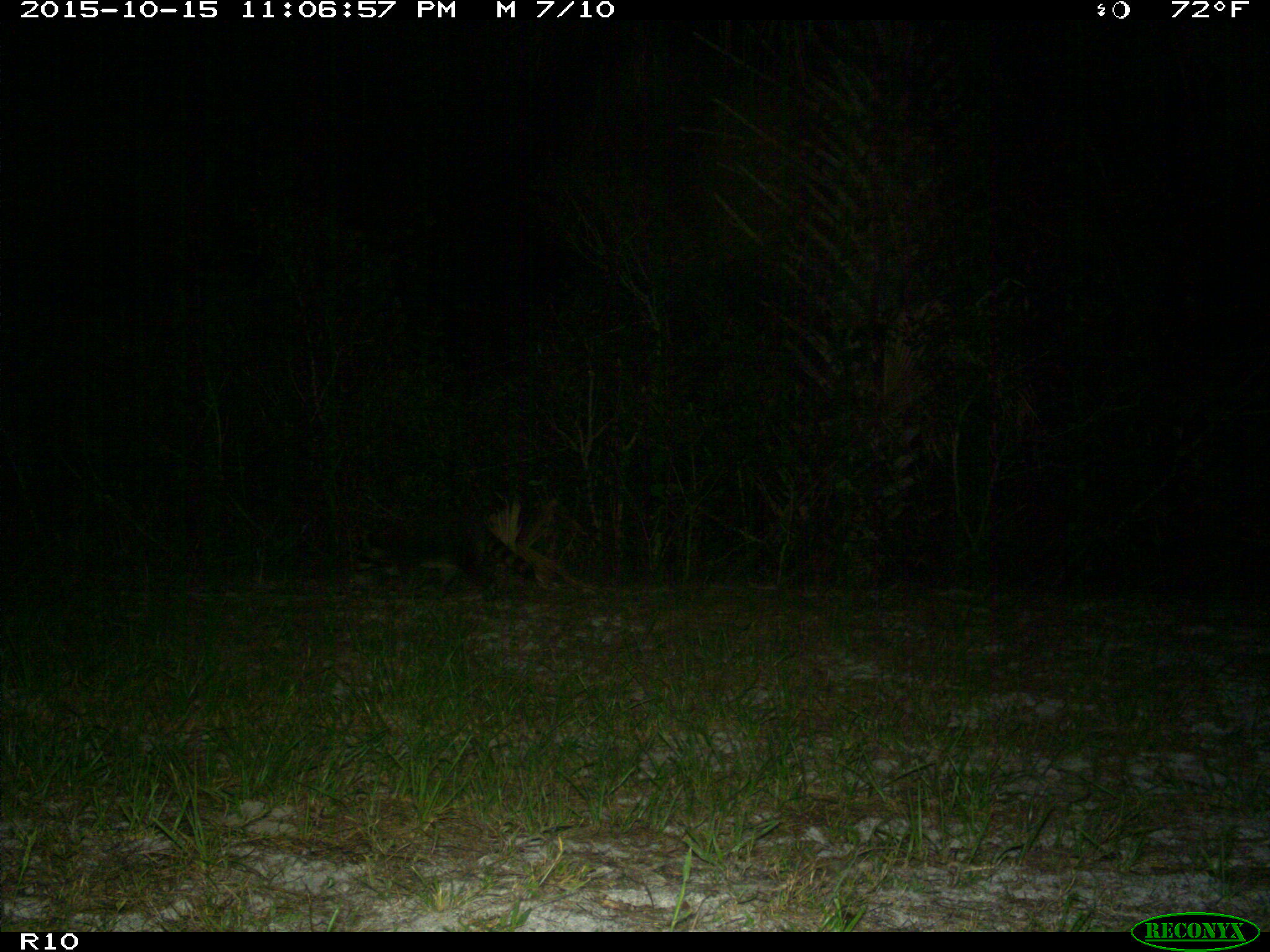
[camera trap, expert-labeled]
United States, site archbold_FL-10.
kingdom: Animalia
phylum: Chordata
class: Mammalia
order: Carnivora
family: Procyonidae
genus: Procyon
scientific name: Procyon lotor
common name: common raccoon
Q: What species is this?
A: Procyon lotor (common raccoon).